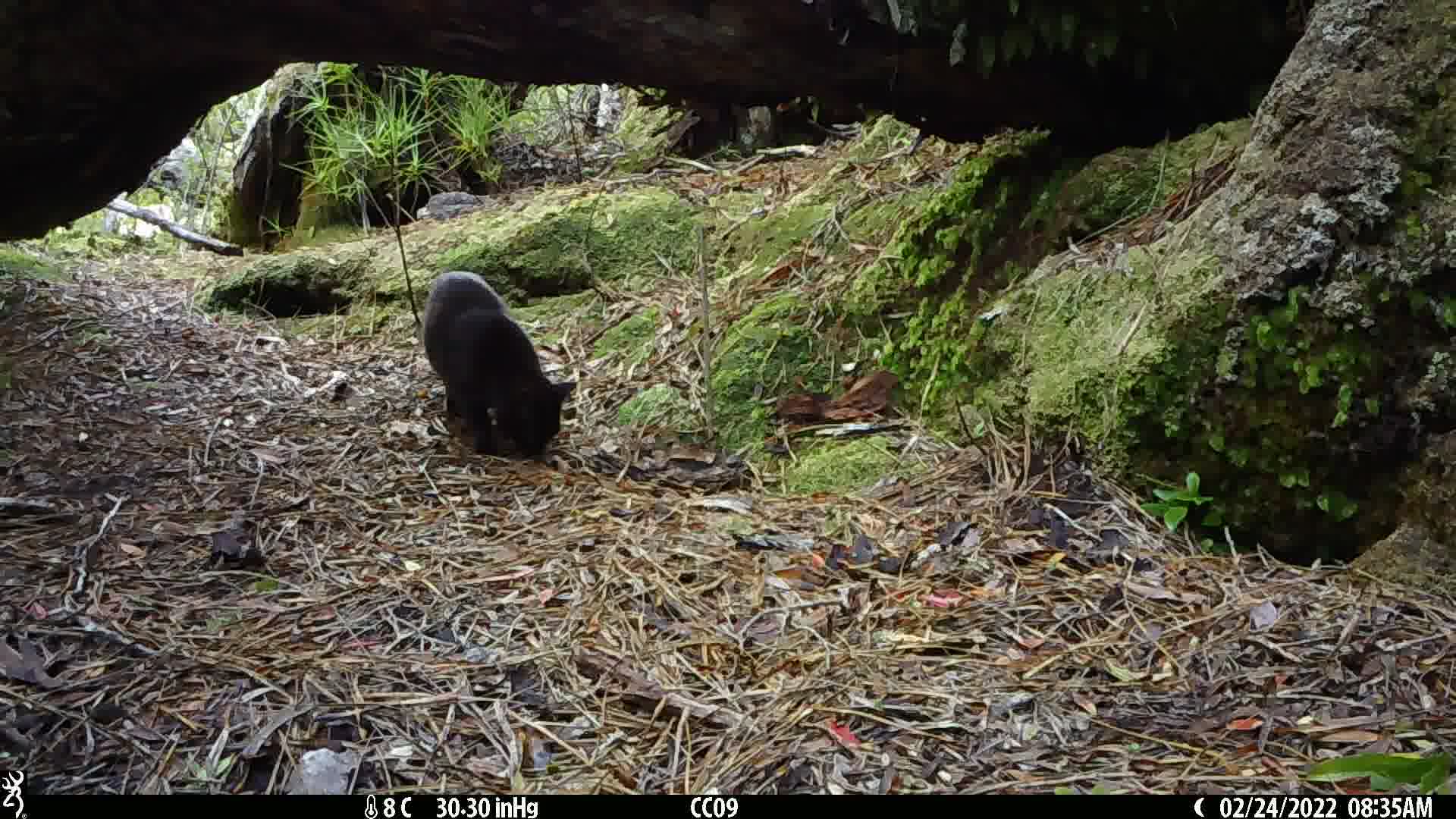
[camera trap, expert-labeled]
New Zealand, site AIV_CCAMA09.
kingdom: Animalia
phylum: Chordata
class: Mammalia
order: Carnivora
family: Felidae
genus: Felis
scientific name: Felis catus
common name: domestic cat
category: cat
Cat (domestic cat) (Felis catus).